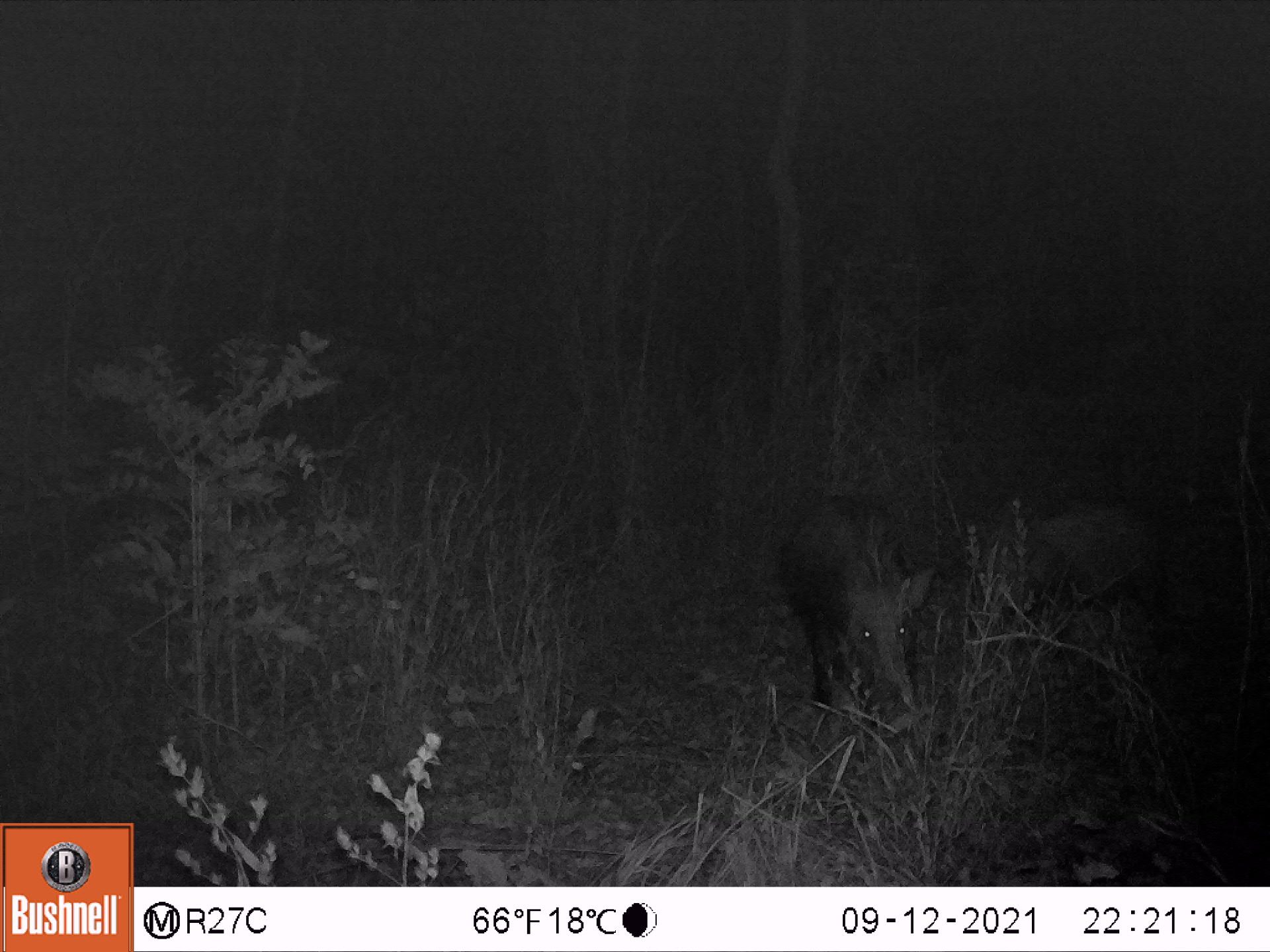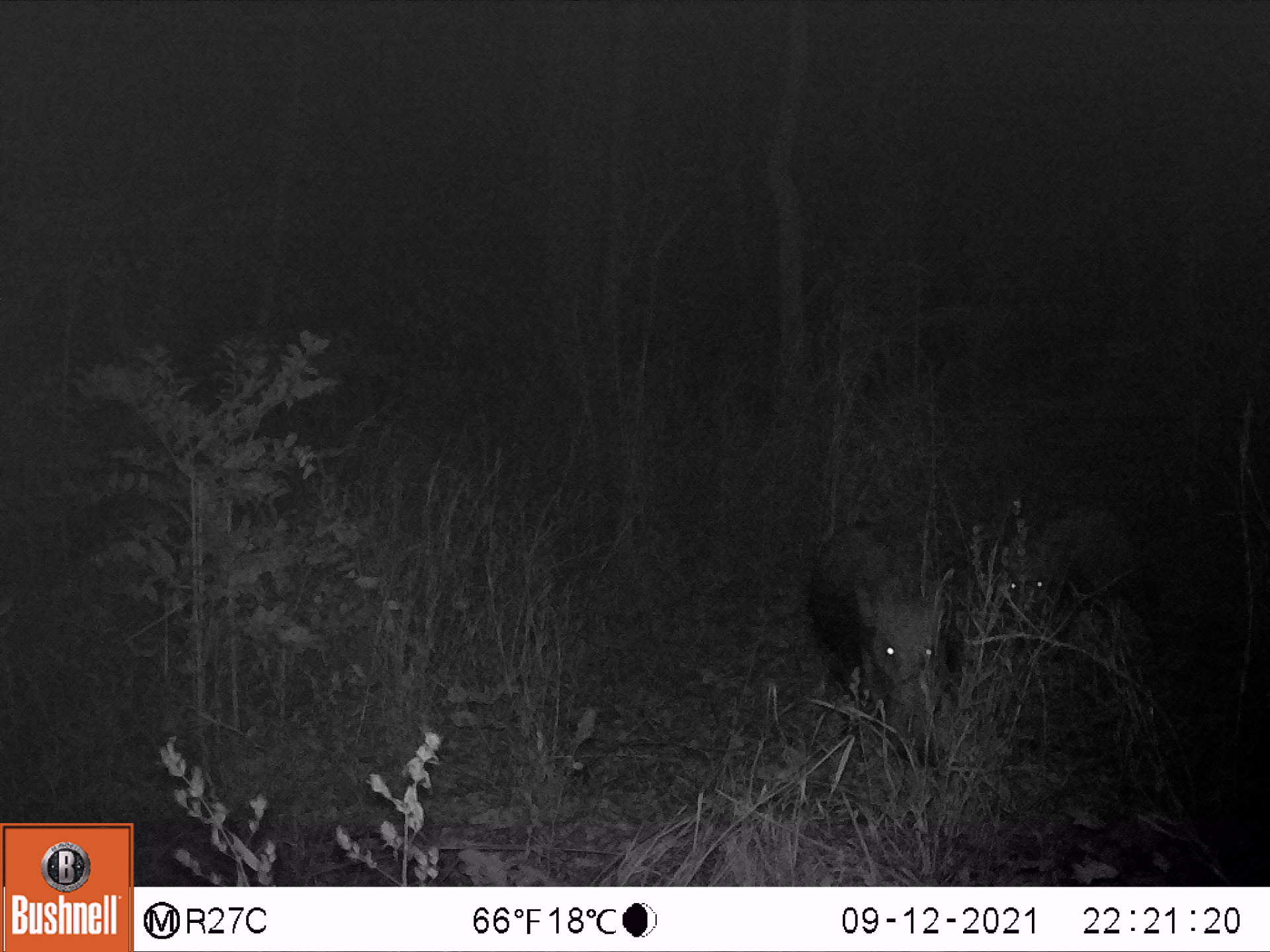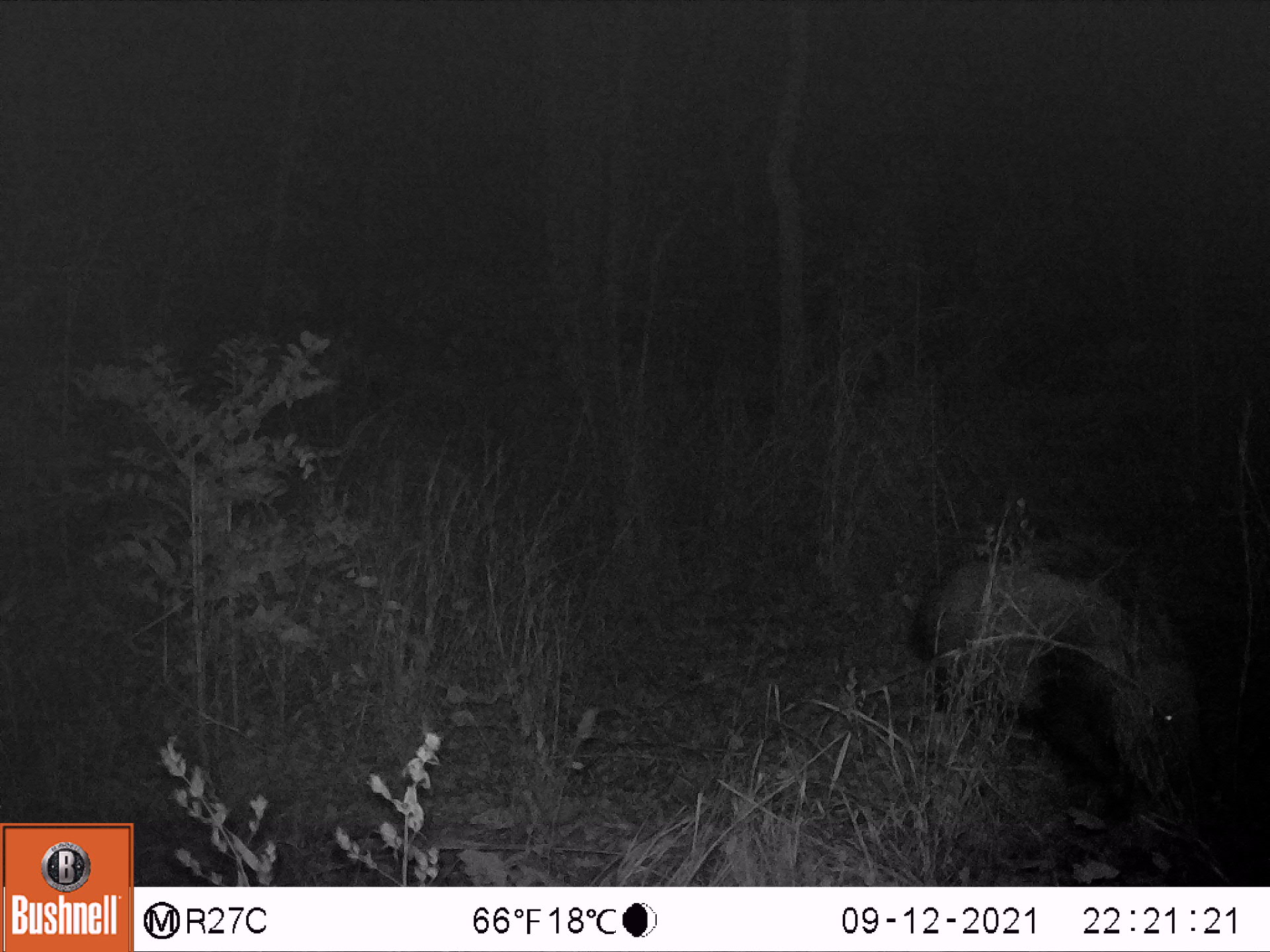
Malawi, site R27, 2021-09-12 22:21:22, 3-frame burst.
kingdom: Animalia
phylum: Chordata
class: Mammalia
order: Artiodactyla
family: Suidae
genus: Potamochoerus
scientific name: Potamochoerus larvatus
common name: bushpig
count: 2